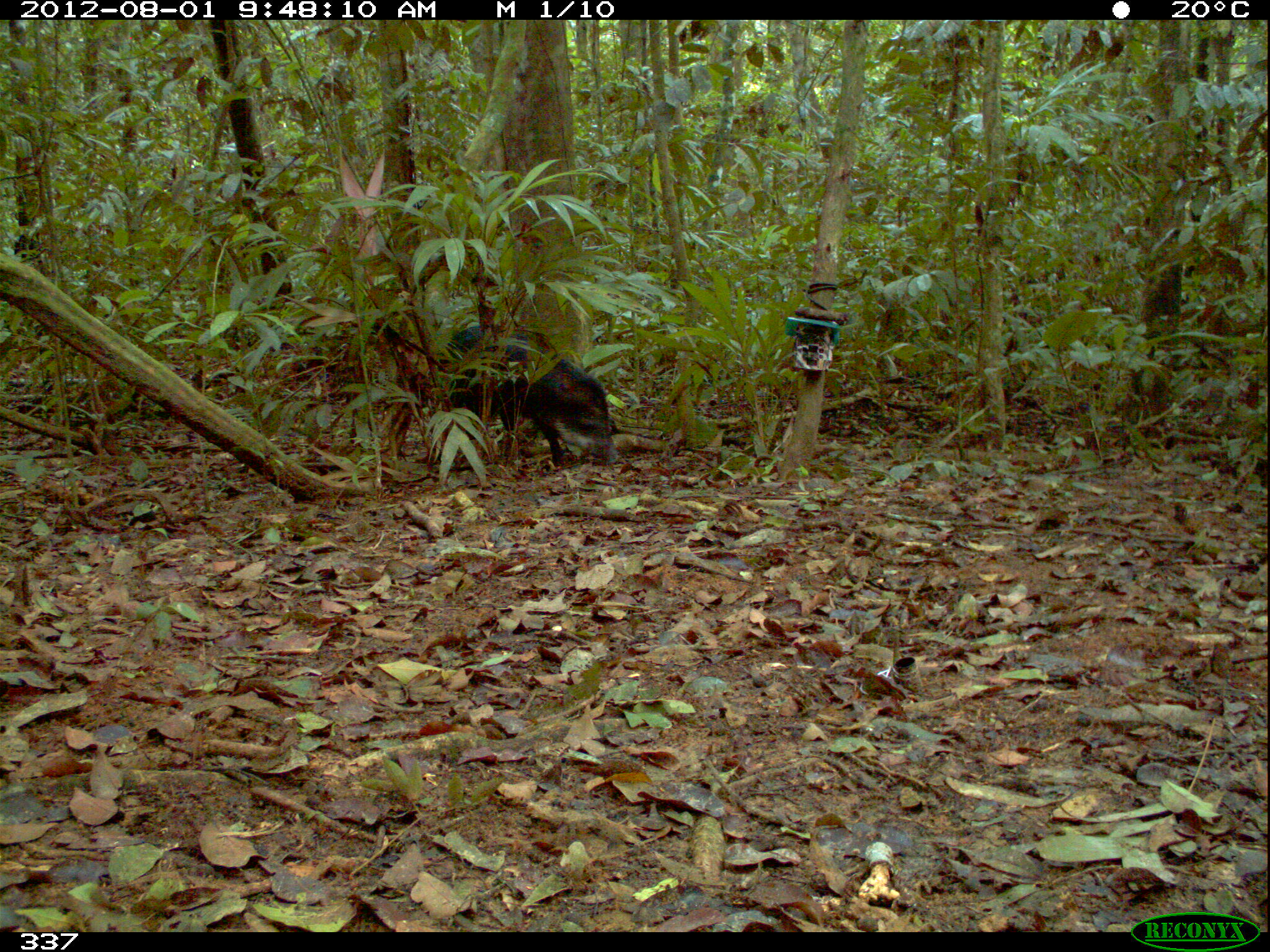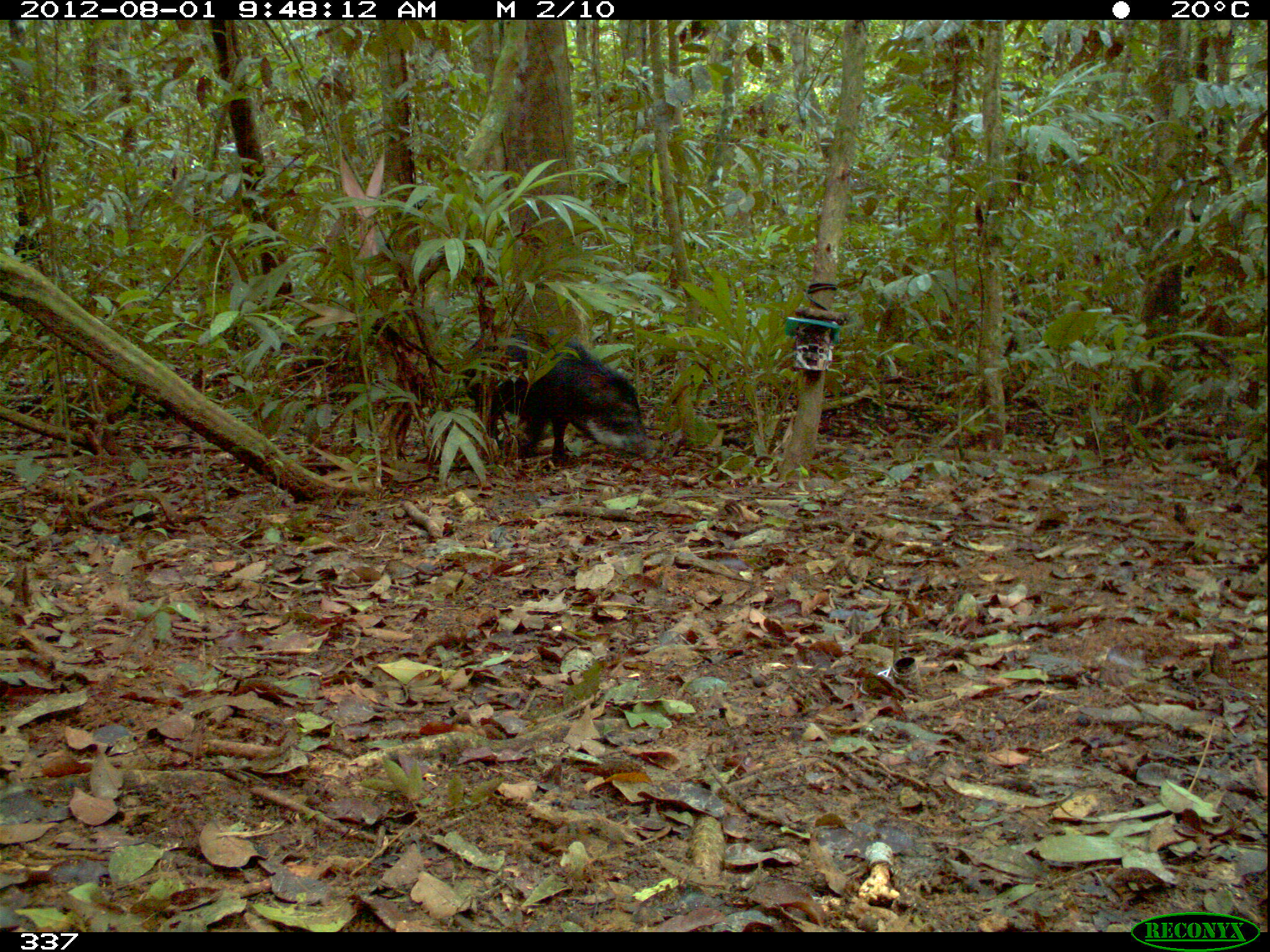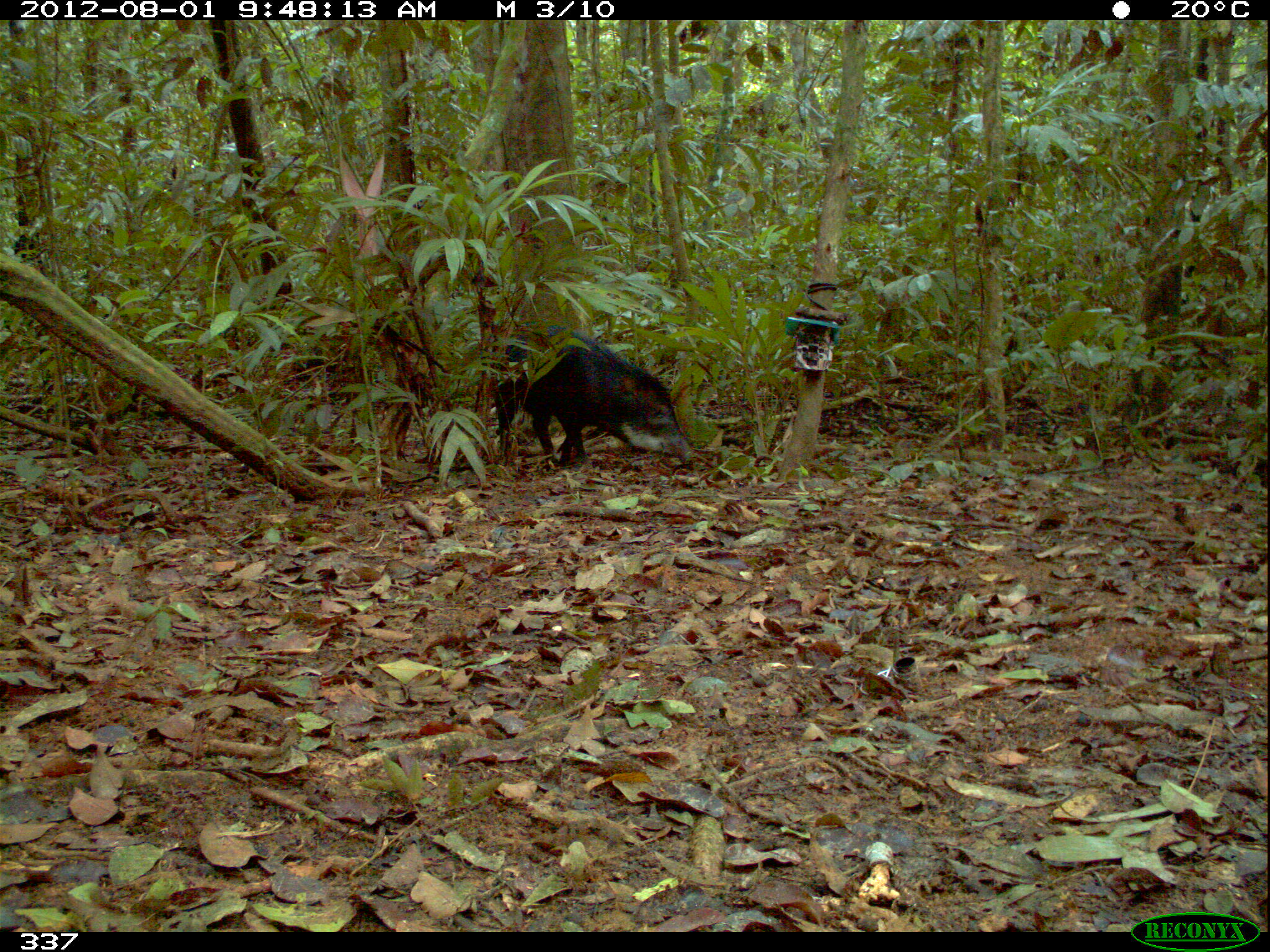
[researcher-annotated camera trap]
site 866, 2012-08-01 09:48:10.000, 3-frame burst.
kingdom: Animalia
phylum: Chordata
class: Mammalia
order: Artiodactyla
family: Tayassuidae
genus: Tayassu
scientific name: Tayassu pecari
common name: white-lipped peccary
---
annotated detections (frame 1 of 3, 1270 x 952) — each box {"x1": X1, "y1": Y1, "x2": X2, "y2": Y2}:
tayassu pecari: {"x1": 431, "y1": 324, "x2": 622, "y2": 470}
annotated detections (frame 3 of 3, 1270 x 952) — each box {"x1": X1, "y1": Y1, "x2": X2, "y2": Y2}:
tayassu pecari: {"x1": 489, "y1": 319, "x2": 696, "y2": 467}